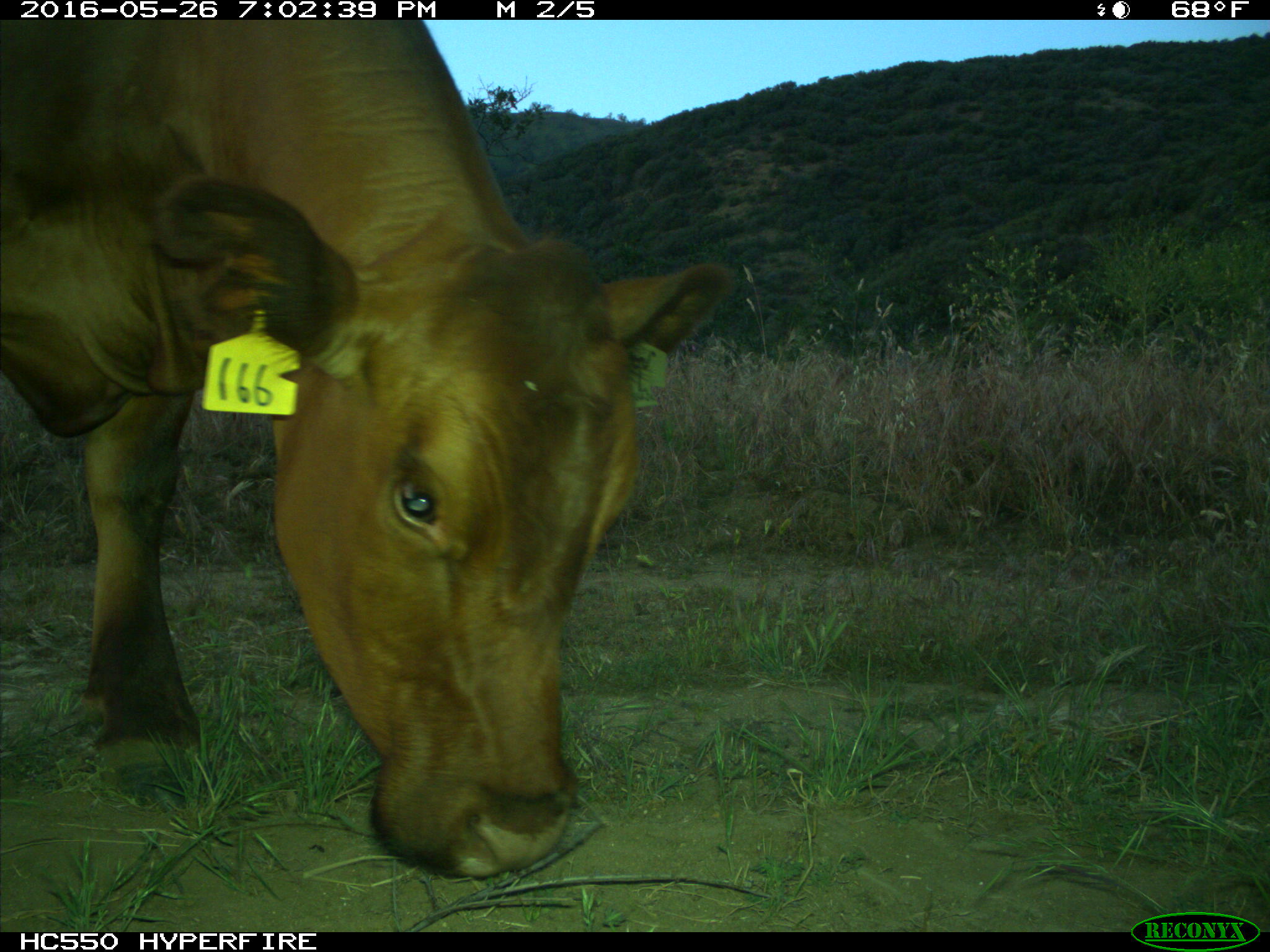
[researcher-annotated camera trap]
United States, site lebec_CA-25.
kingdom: Animalia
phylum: Chordata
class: Mammalia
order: Artiodactyla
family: Bovidae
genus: Bos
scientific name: Bos taurus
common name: domestic cow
Bos taurus (domestic cow).